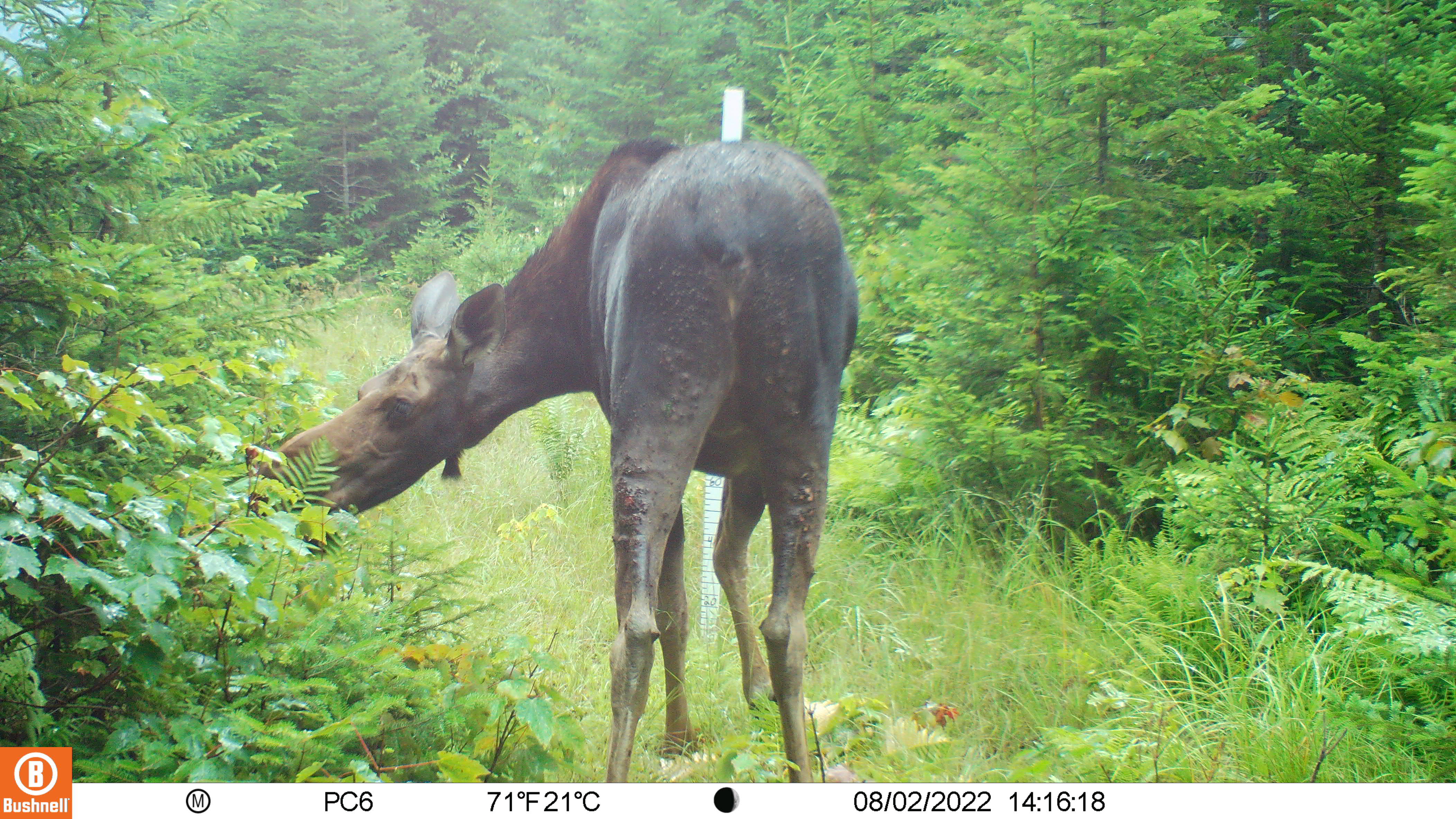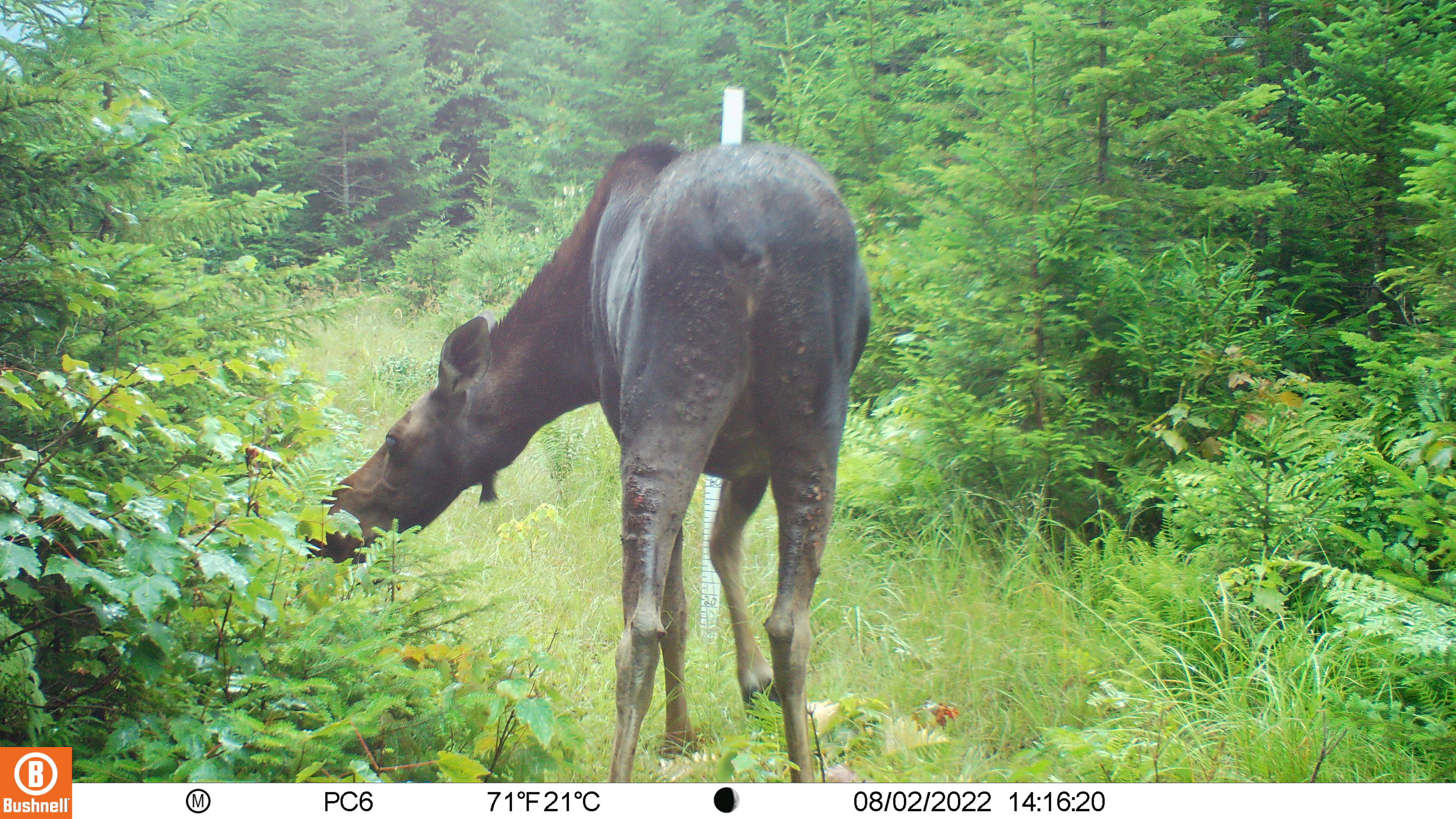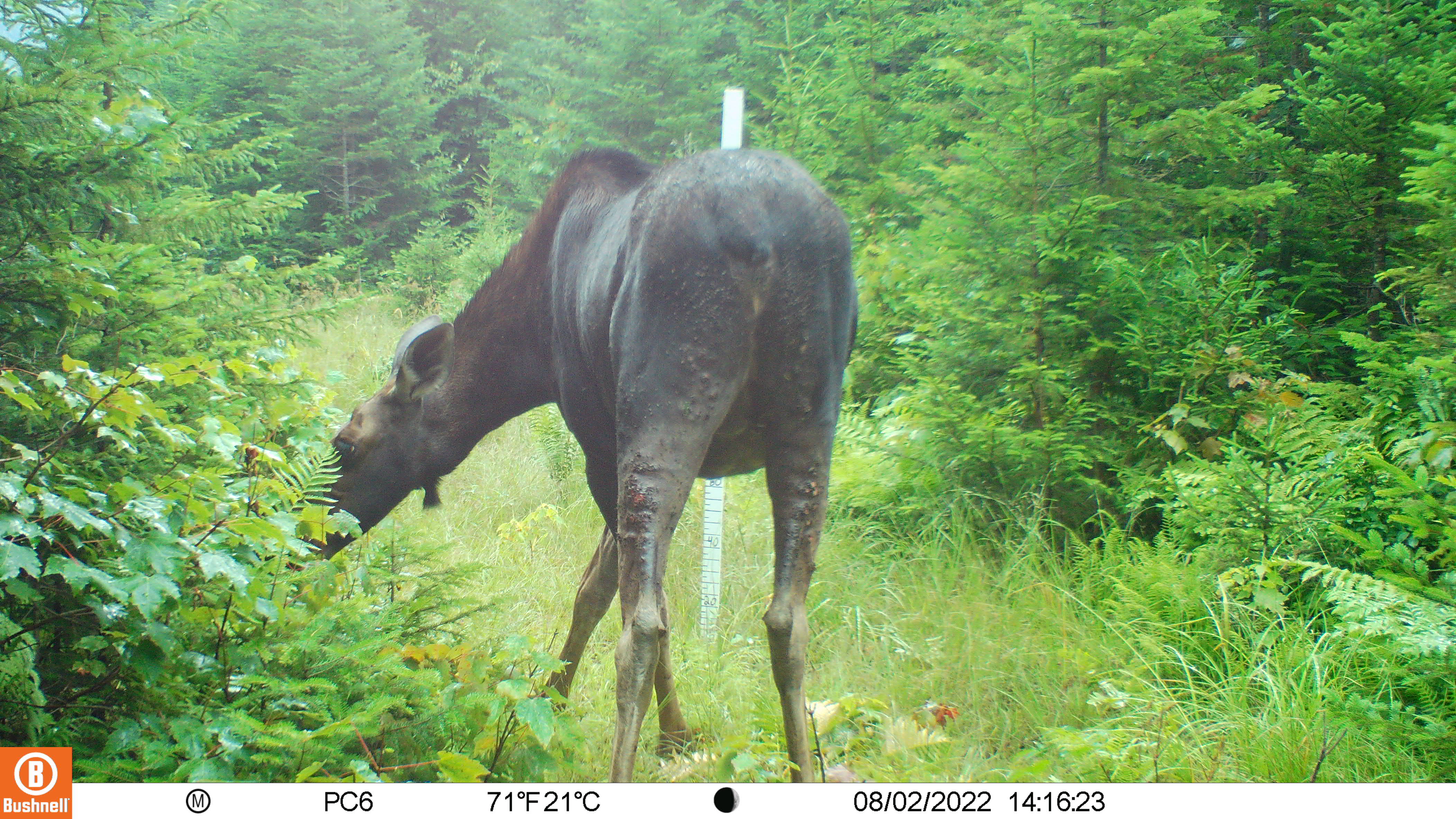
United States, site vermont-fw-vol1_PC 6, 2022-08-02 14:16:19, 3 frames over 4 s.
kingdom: Animalia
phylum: Chordata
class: Mammalia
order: Artiodactyla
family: Cervidae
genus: Alces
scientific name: Alces alces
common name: moose